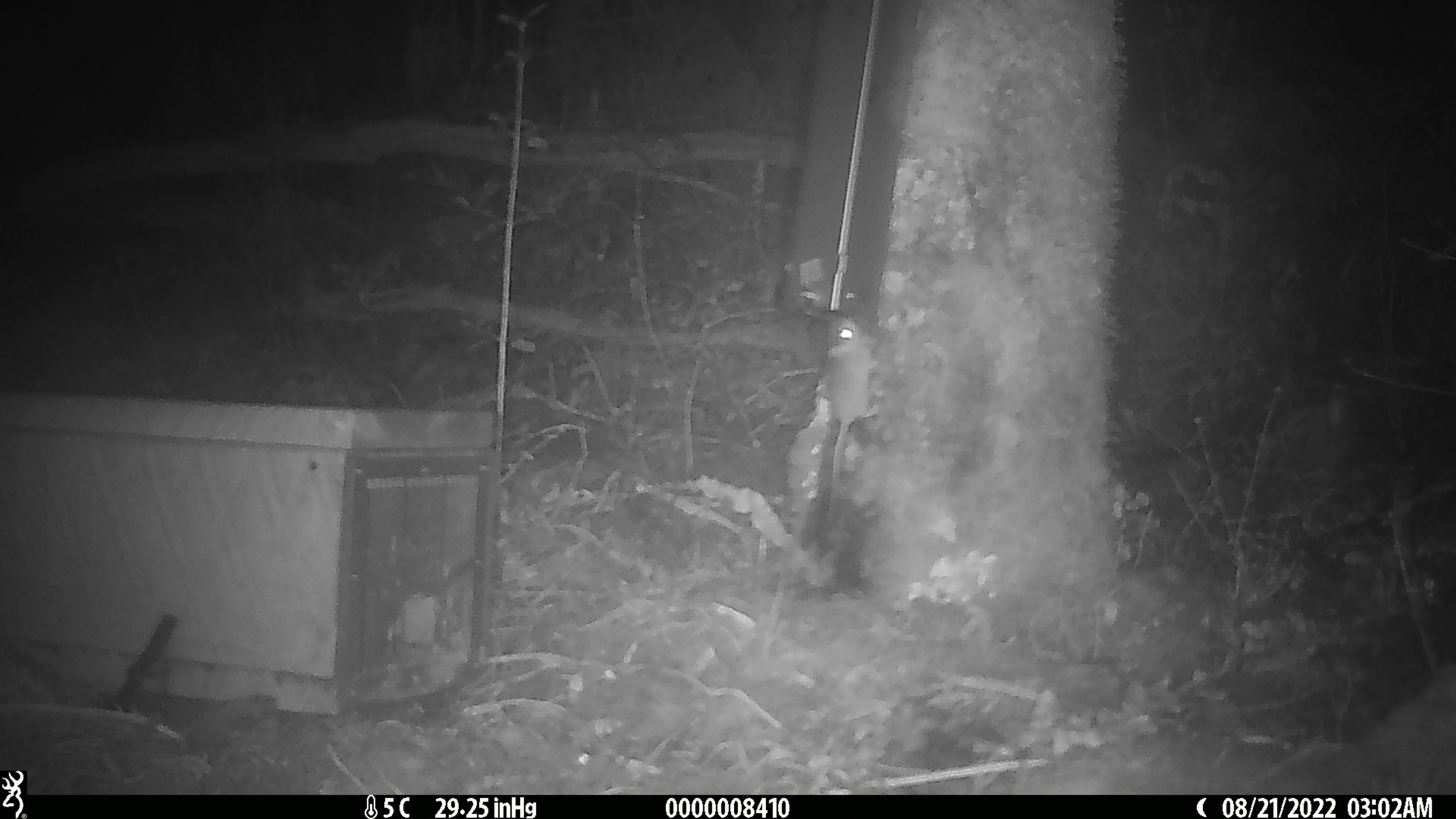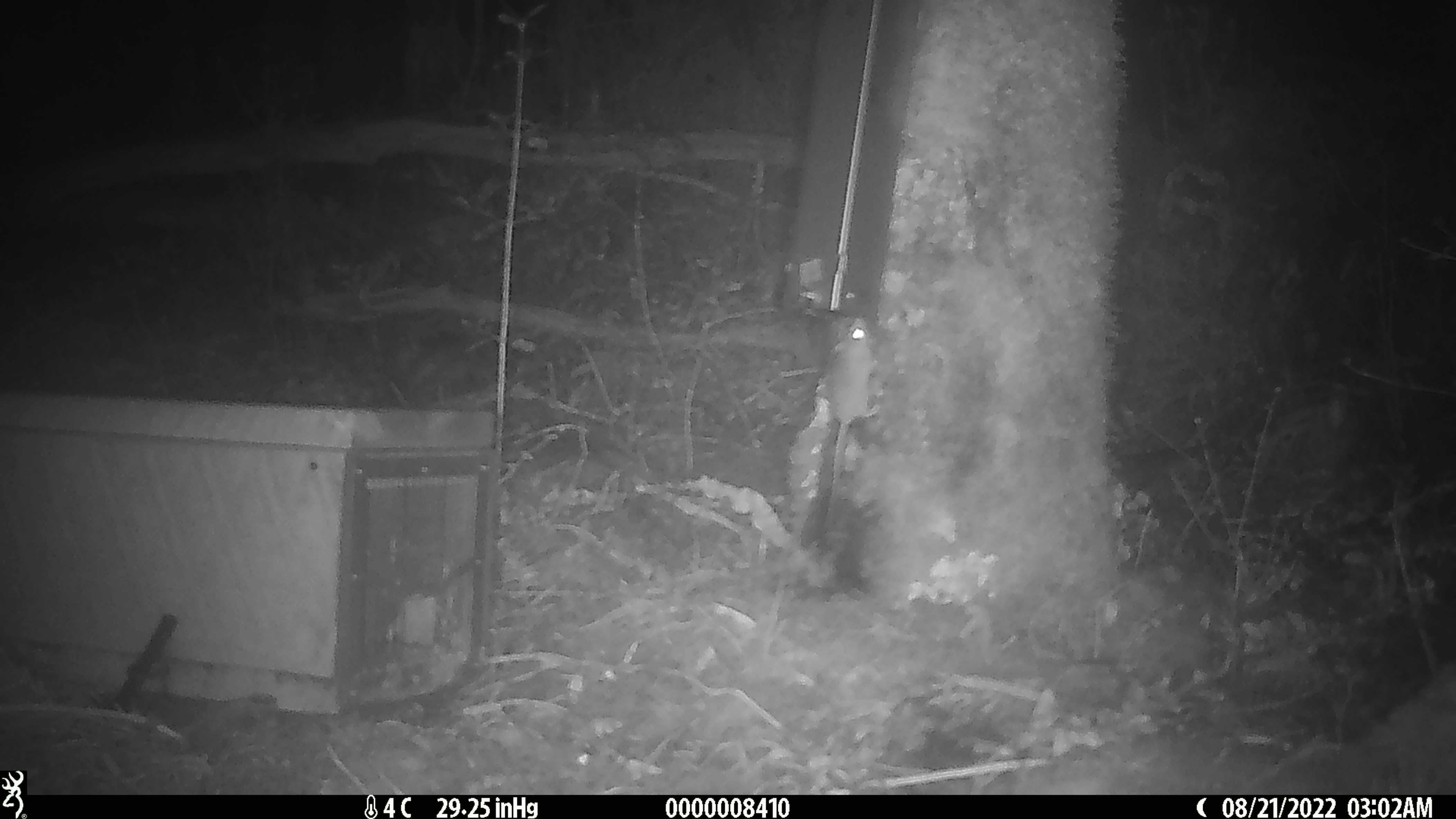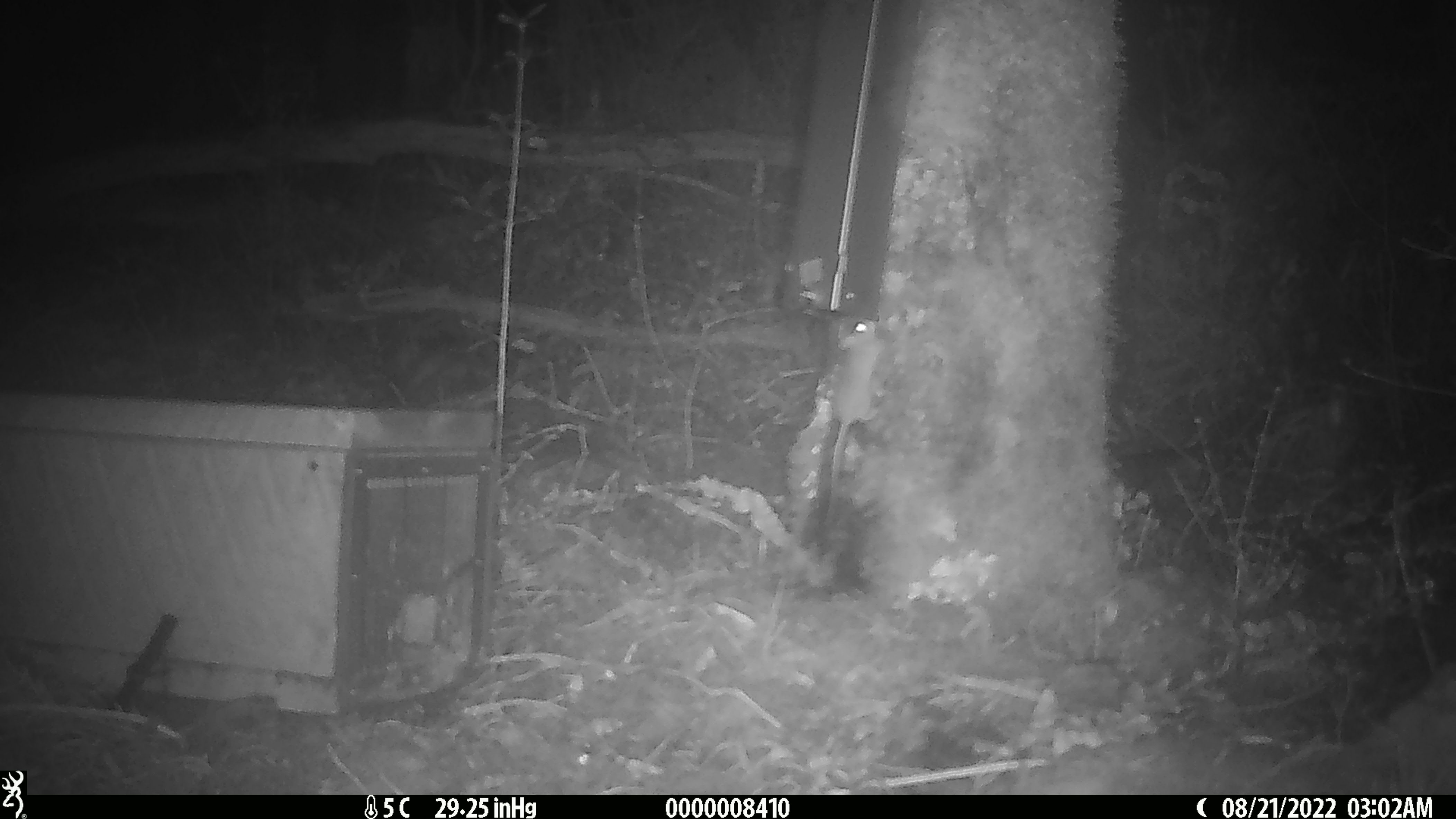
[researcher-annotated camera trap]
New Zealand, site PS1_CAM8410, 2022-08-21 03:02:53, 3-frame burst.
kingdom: Animalia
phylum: Chordata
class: Mammalia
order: Rodentia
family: Muridae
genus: Mus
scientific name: Mus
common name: mouse